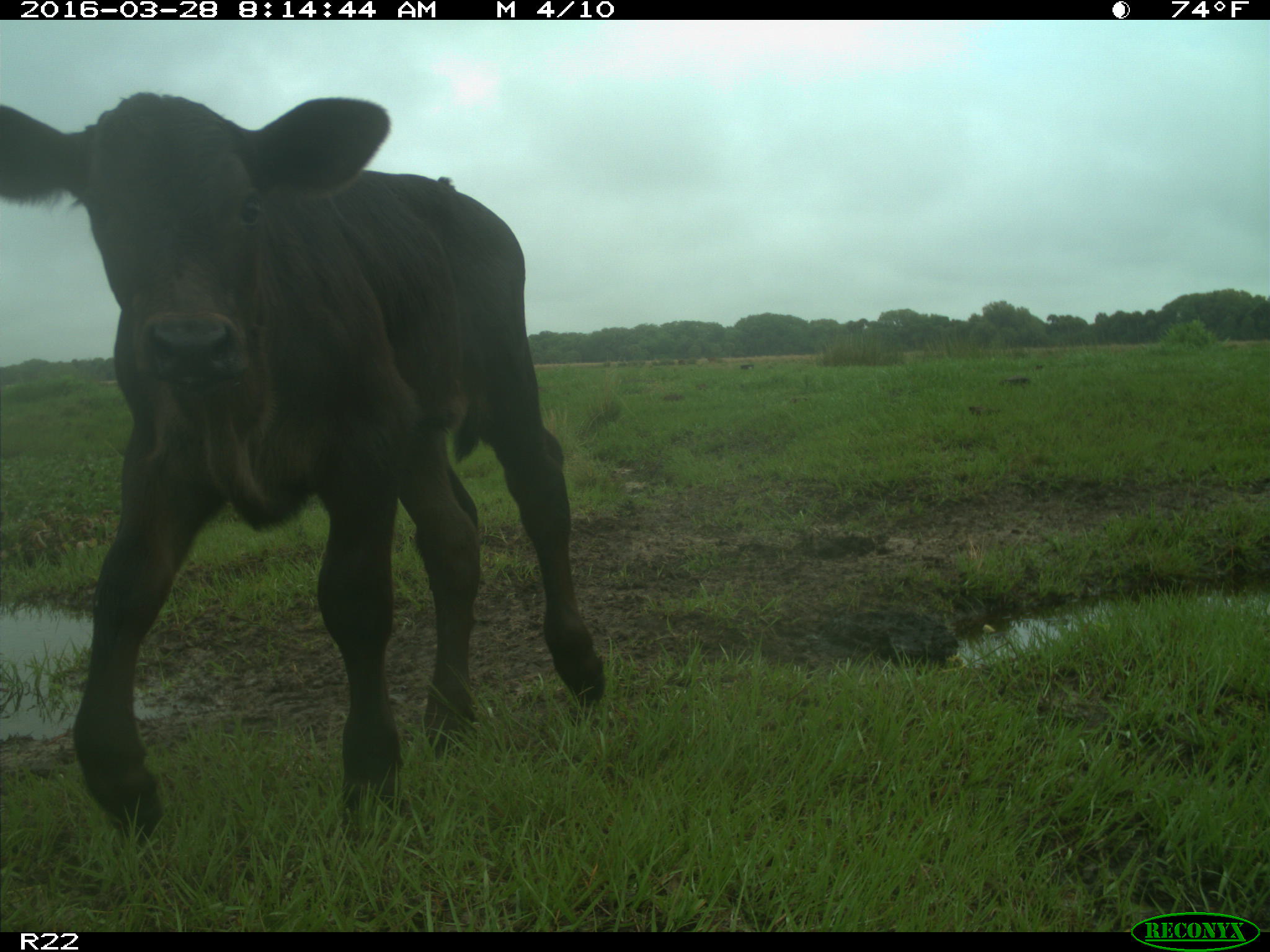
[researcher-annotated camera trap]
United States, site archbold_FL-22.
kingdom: Animalia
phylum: Chordata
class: Mammalia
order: Artiodactyla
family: Bovidae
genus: Bos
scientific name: Bos taurus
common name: domestic cow